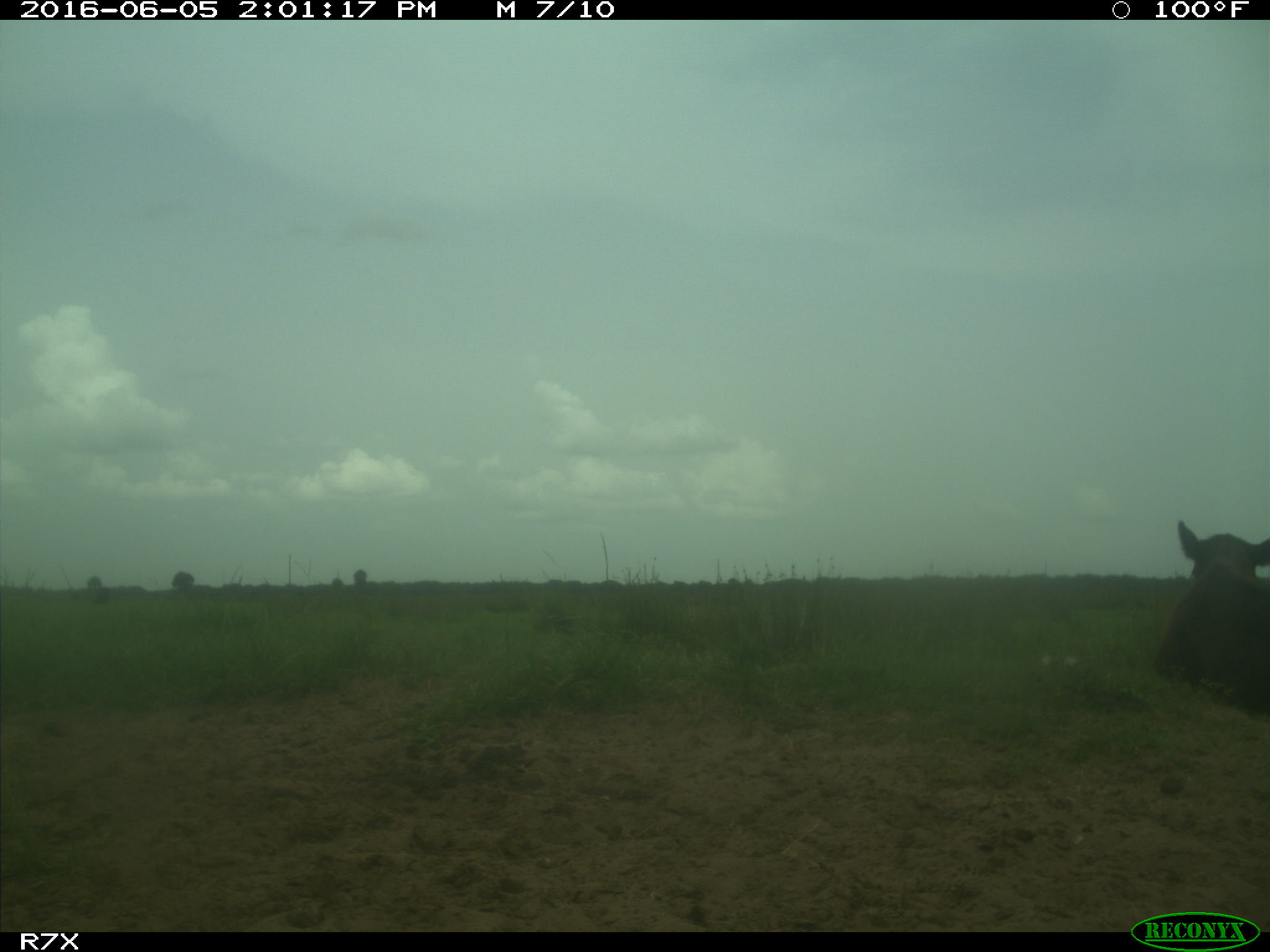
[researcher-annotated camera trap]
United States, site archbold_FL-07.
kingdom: Animalia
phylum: Chordata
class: Mammalia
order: Artiodactyla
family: Bovidae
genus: Bos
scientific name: Bos taurus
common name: domestic cow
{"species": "Bos taurus (domestic cow)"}